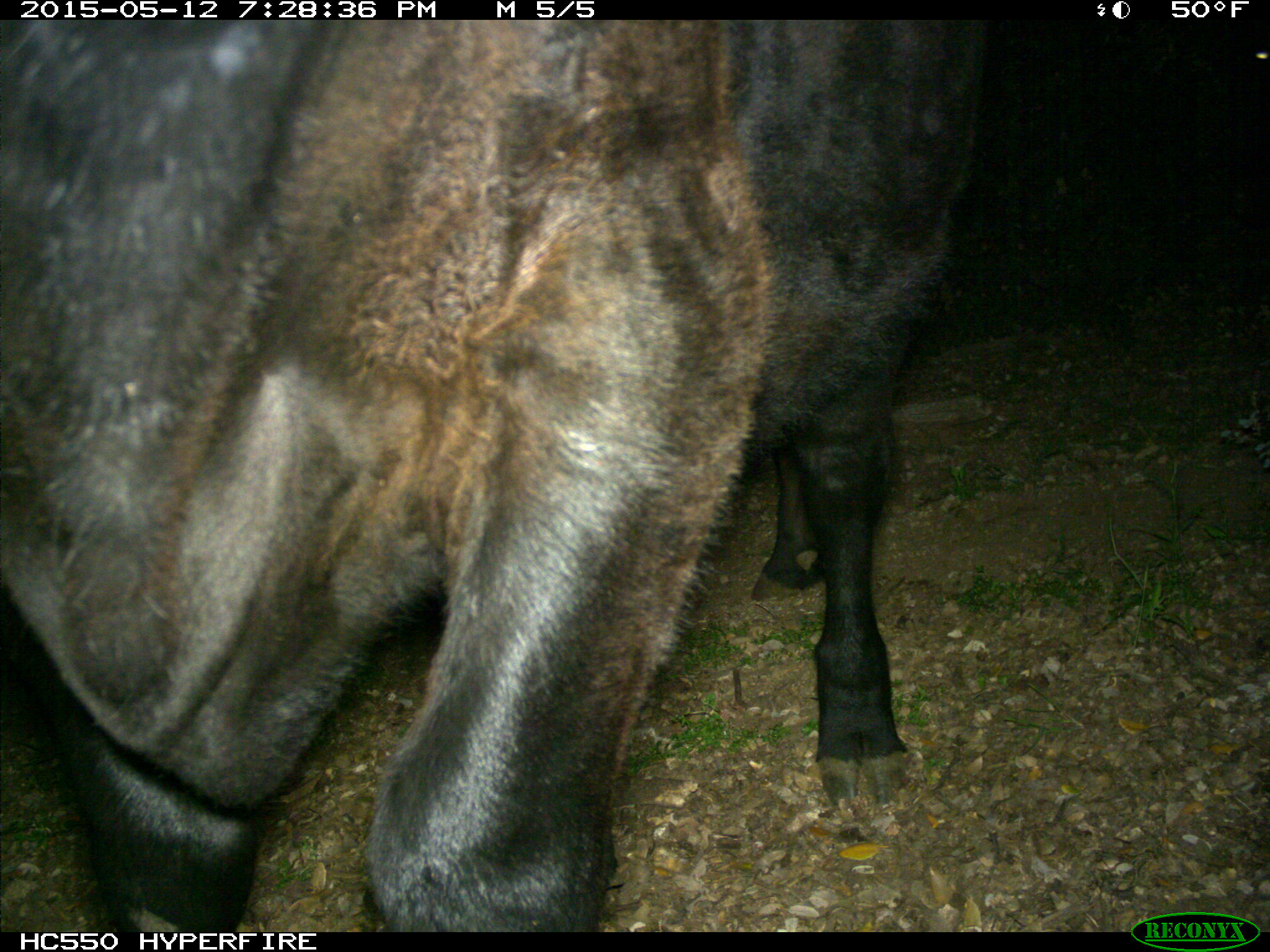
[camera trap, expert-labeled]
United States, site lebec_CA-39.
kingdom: Animalia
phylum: Chordata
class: Mammalia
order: Artiodactyla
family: Bovidae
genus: Bos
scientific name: Bos taurus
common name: domestic cow